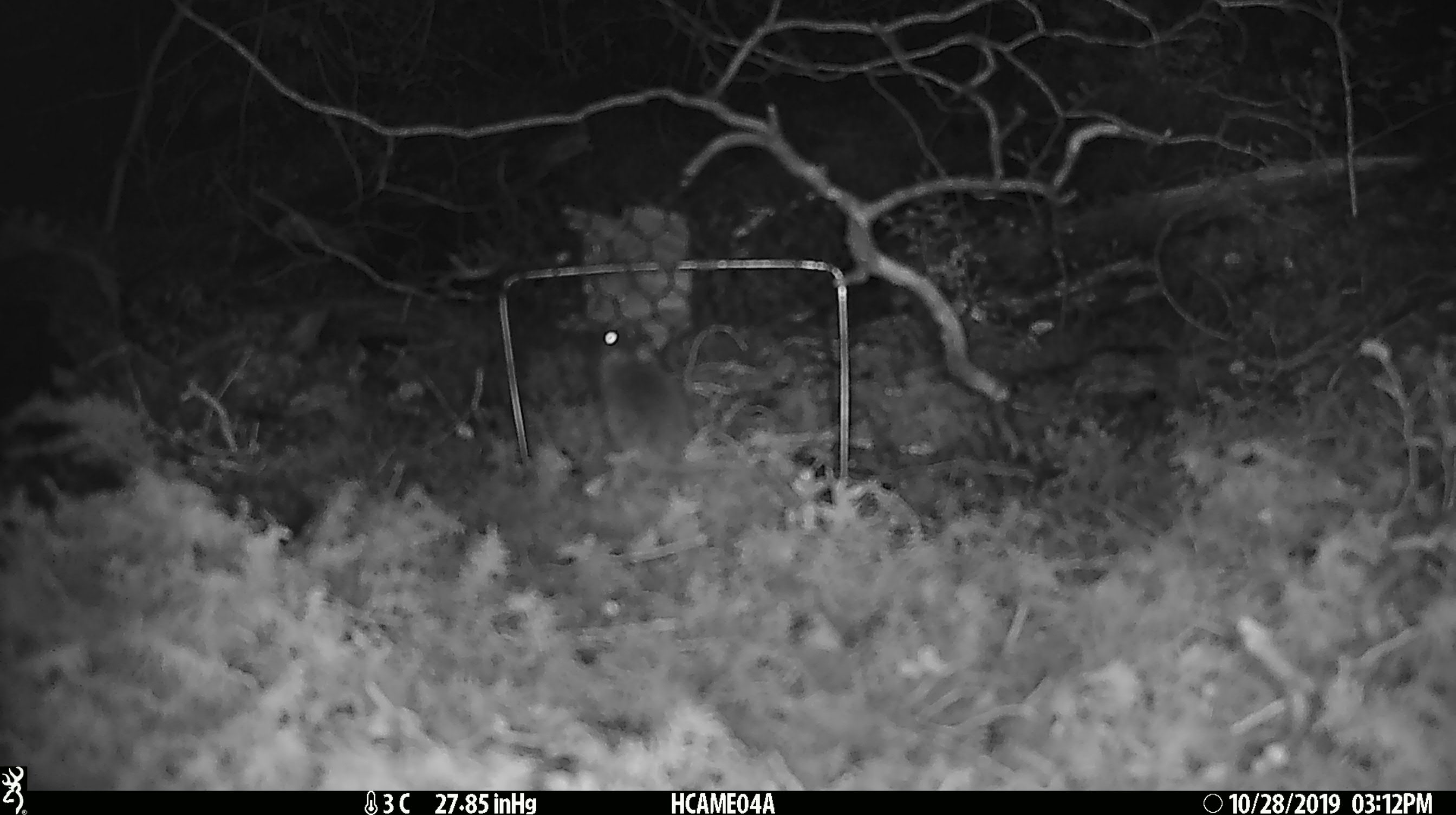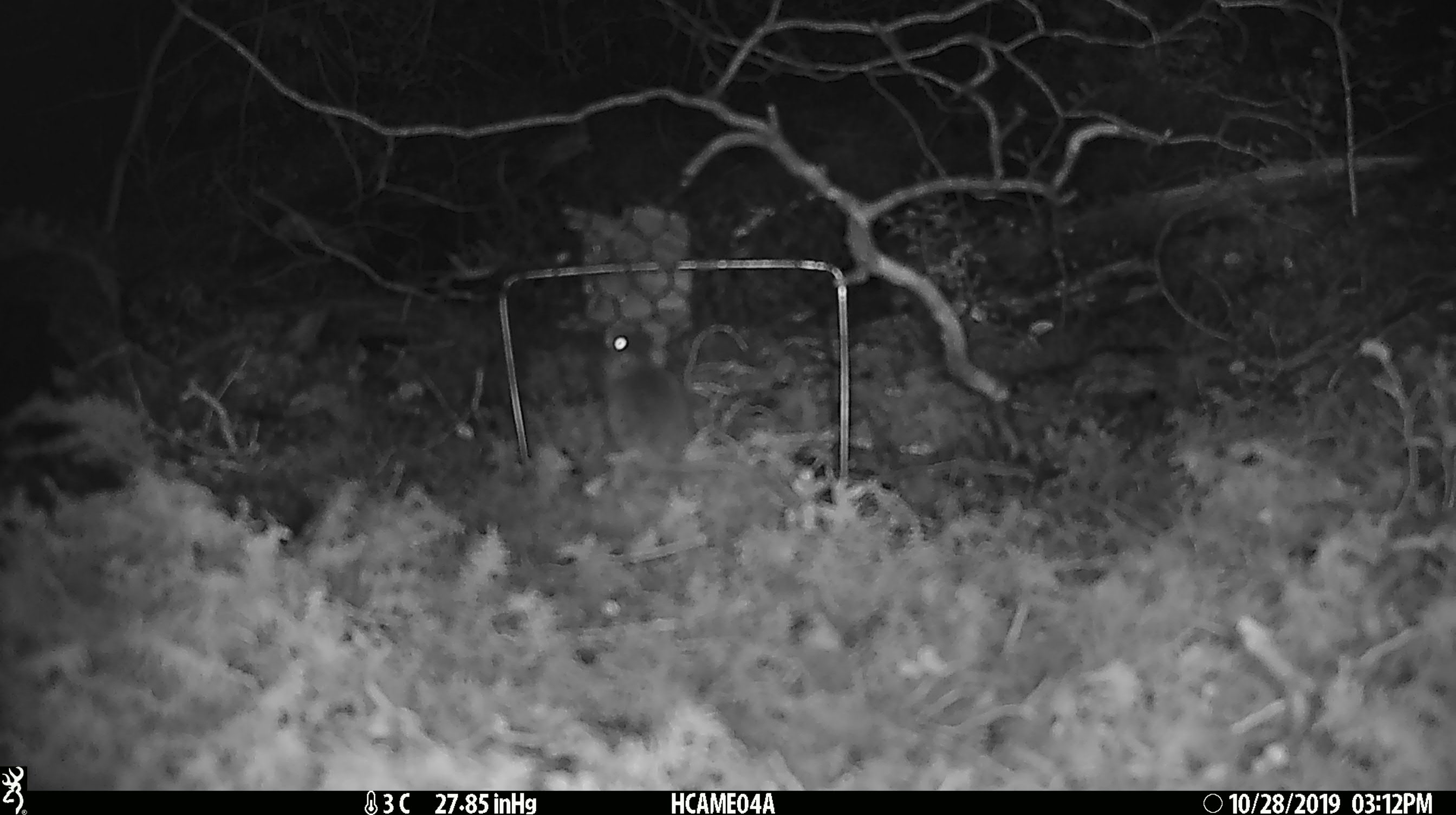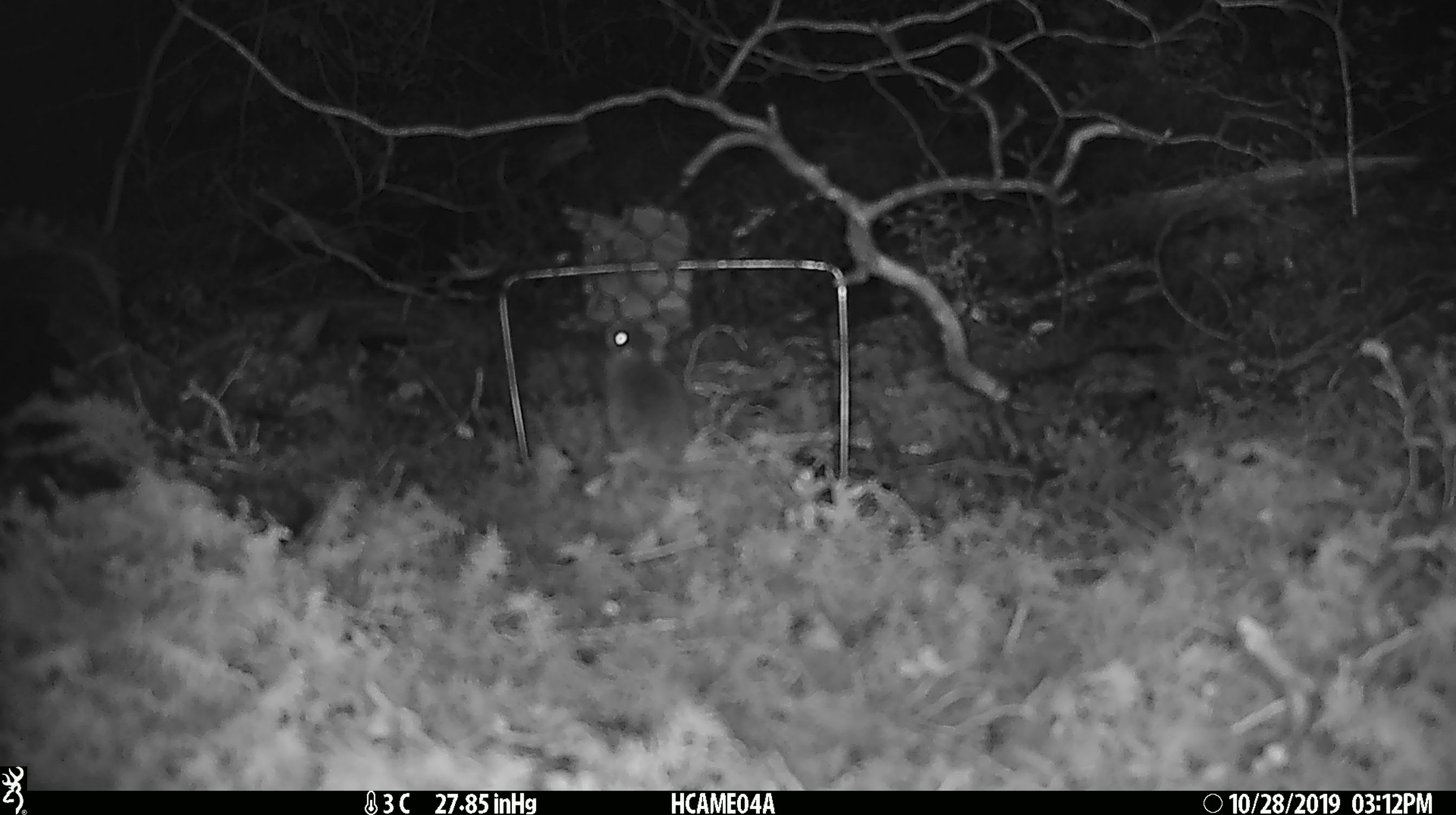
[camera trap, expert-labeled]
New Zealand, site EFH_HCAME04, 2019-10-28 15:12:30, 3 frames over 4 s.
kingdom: Animalia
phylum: Chordata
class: Mammalia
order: Rodentia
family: Muridae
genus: Mus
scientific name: Mus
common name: mouse